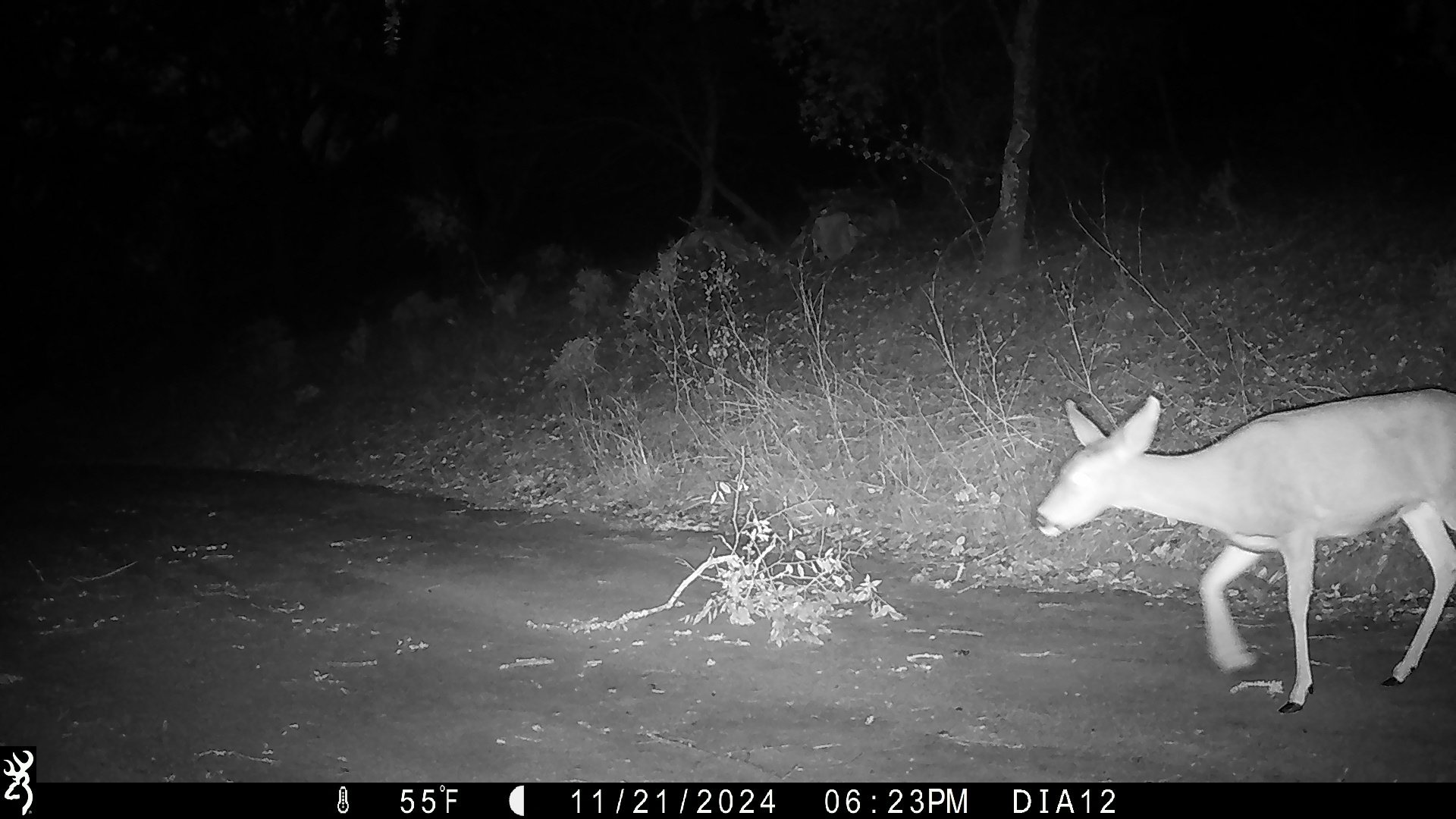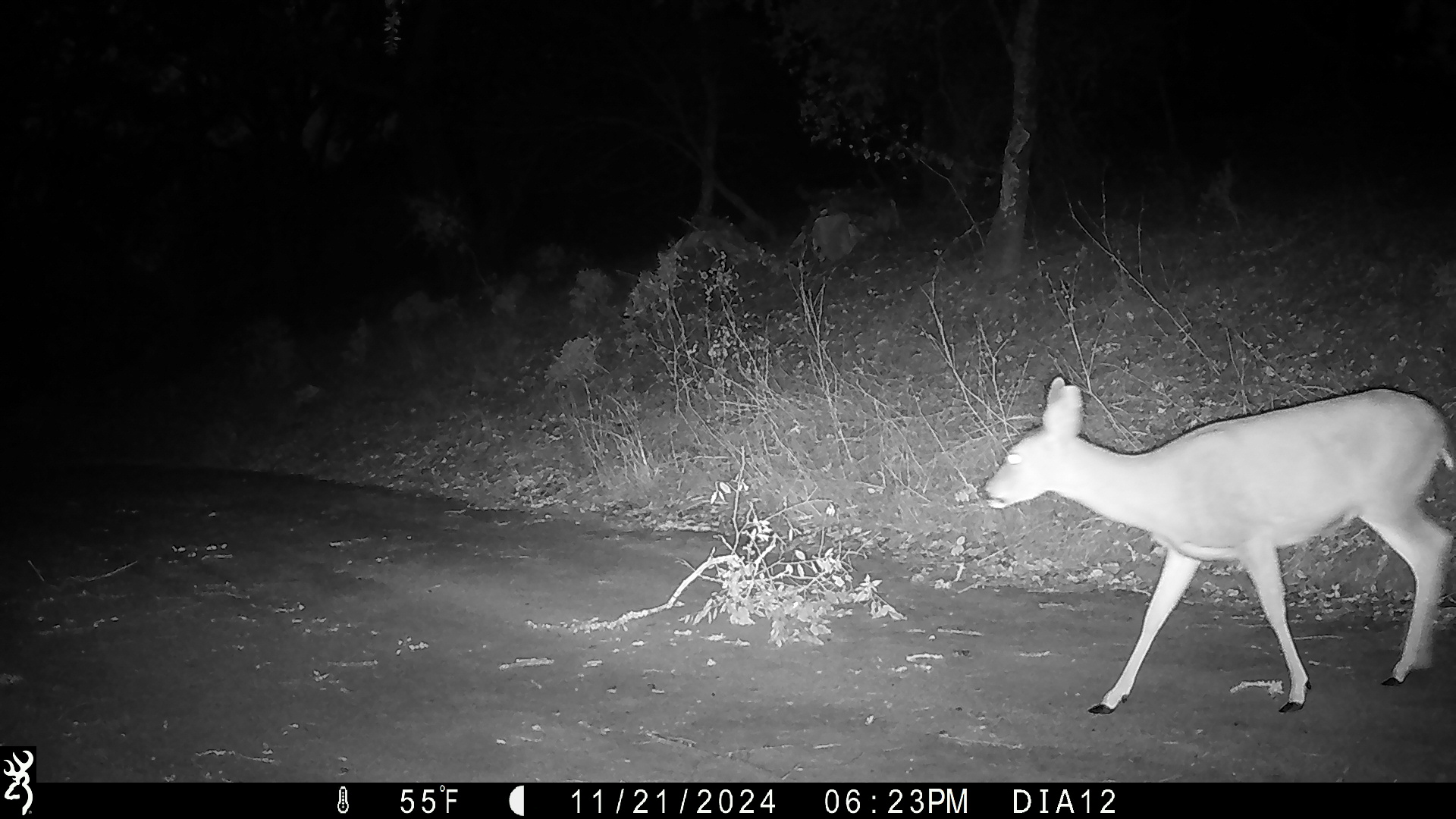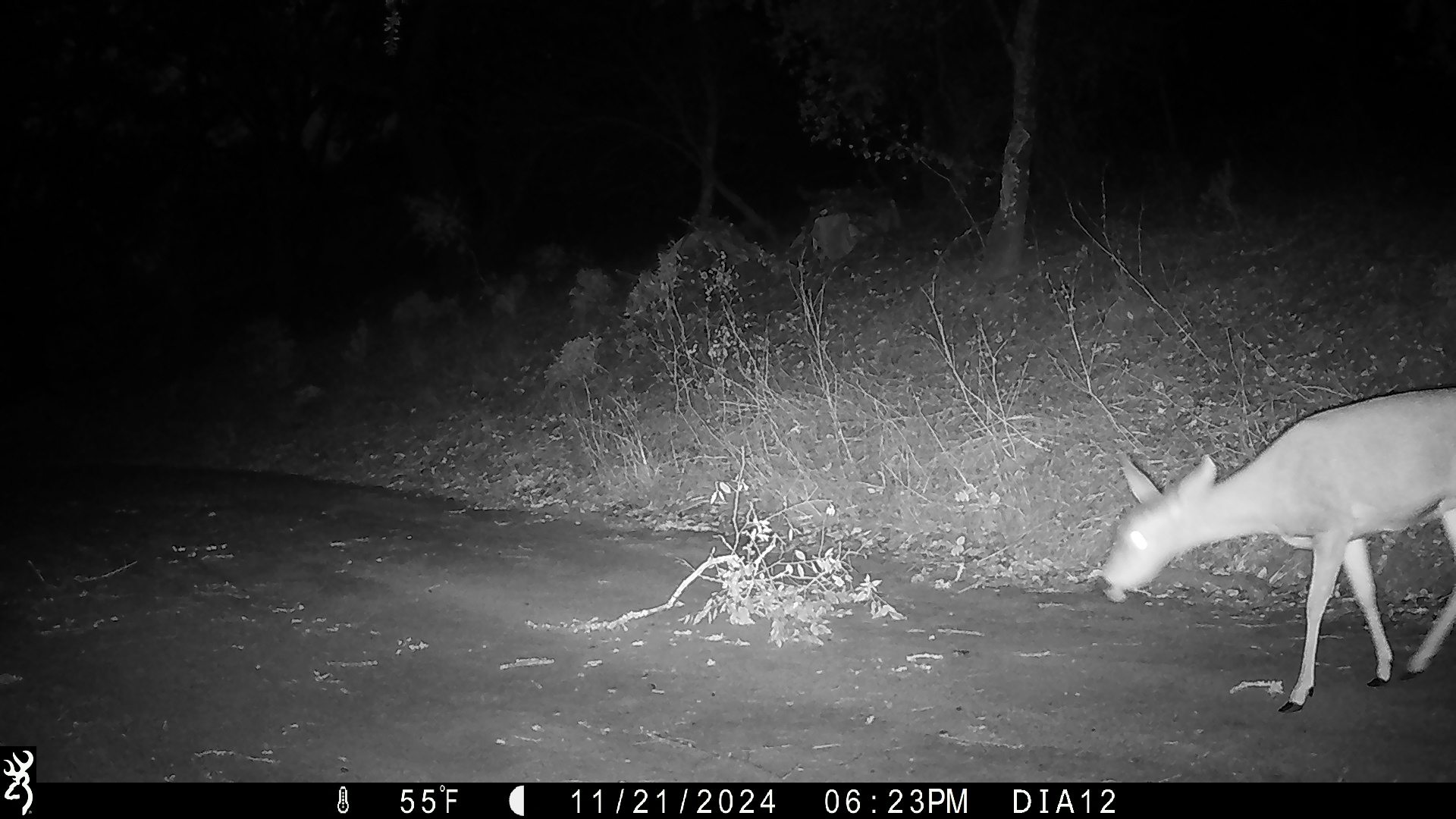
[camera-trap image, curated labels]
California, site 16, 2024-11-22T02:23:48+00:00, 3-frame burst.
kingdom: Animalia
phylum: Chordata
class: Mammalia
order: Artiodactyla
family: Cervidae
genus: Odocoileus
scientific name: Odocoileus hemionus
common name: mule deer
Mule deer (Odocoileus hemionus).